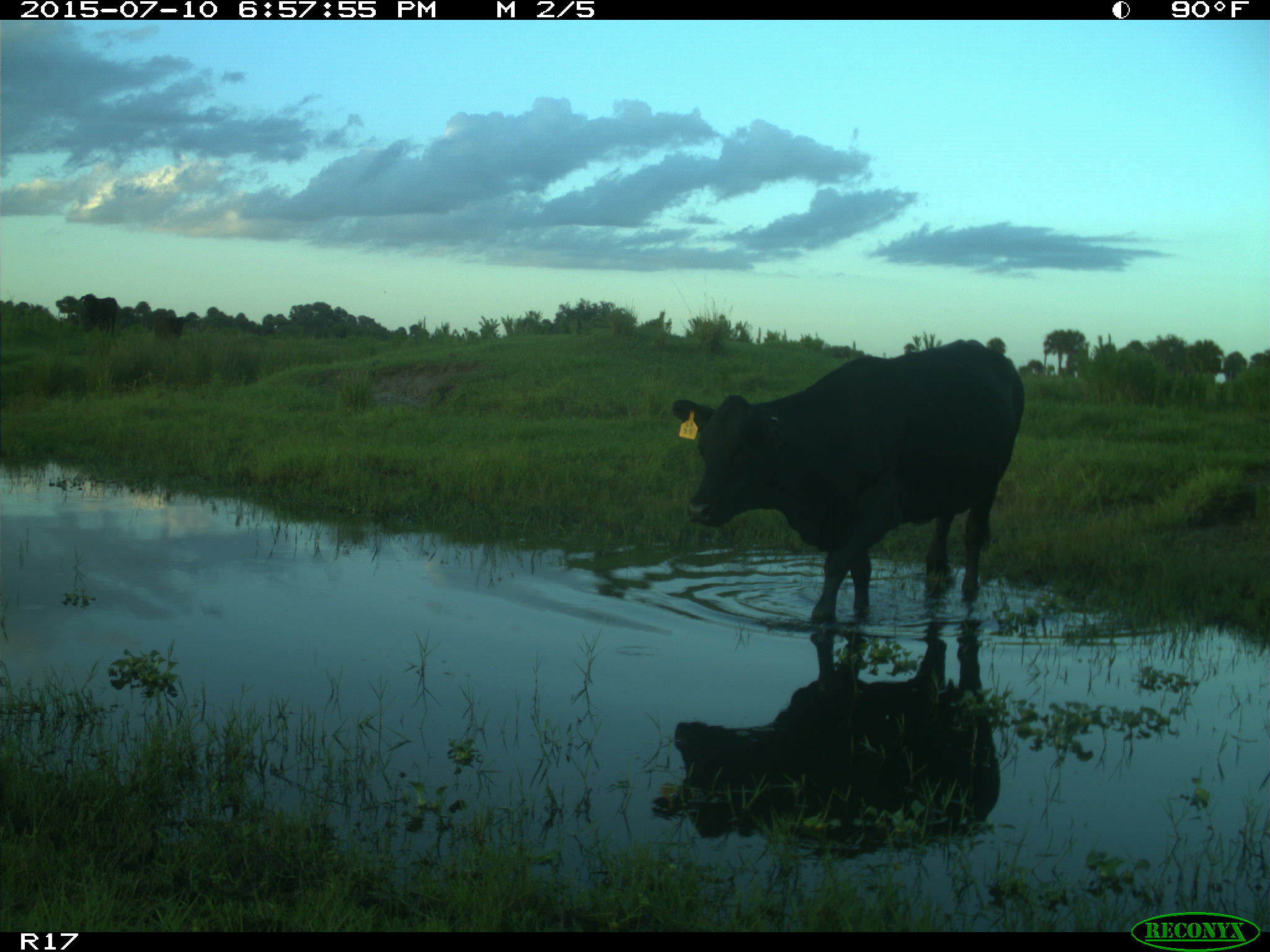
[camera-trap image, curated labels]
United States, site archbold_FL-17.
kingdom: Animalia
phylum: Chordata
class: Mammalia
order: Artiodactyla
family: Bovidae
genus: Bos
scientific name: Bos taurus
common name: domestic cow